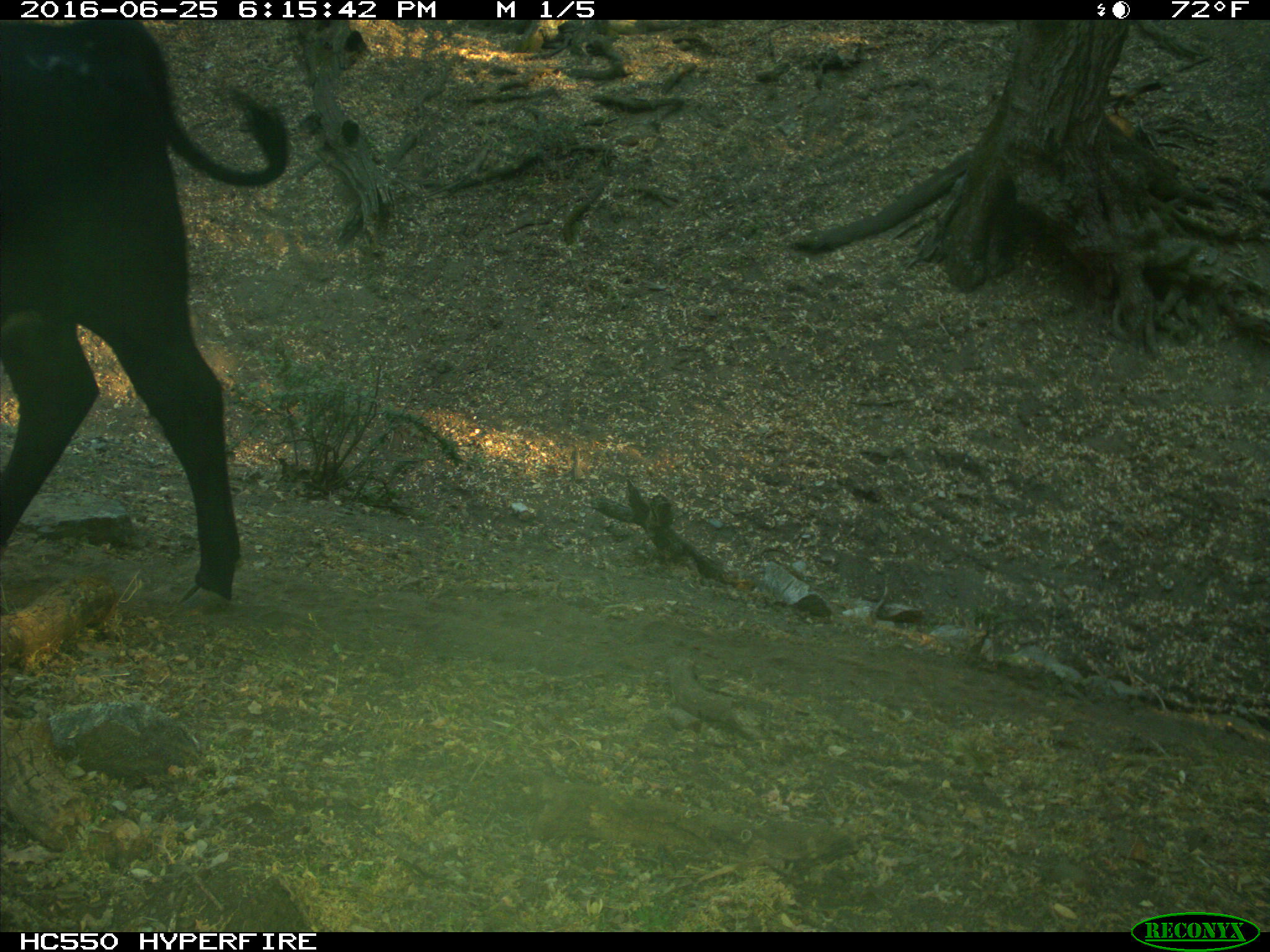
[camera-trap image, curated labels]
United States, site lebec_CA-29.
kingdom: Animalia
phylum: Chordata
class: Mammalia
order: Artiodactyla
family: Bovidae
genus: Bos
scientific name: Bos taurus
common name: domestic cow